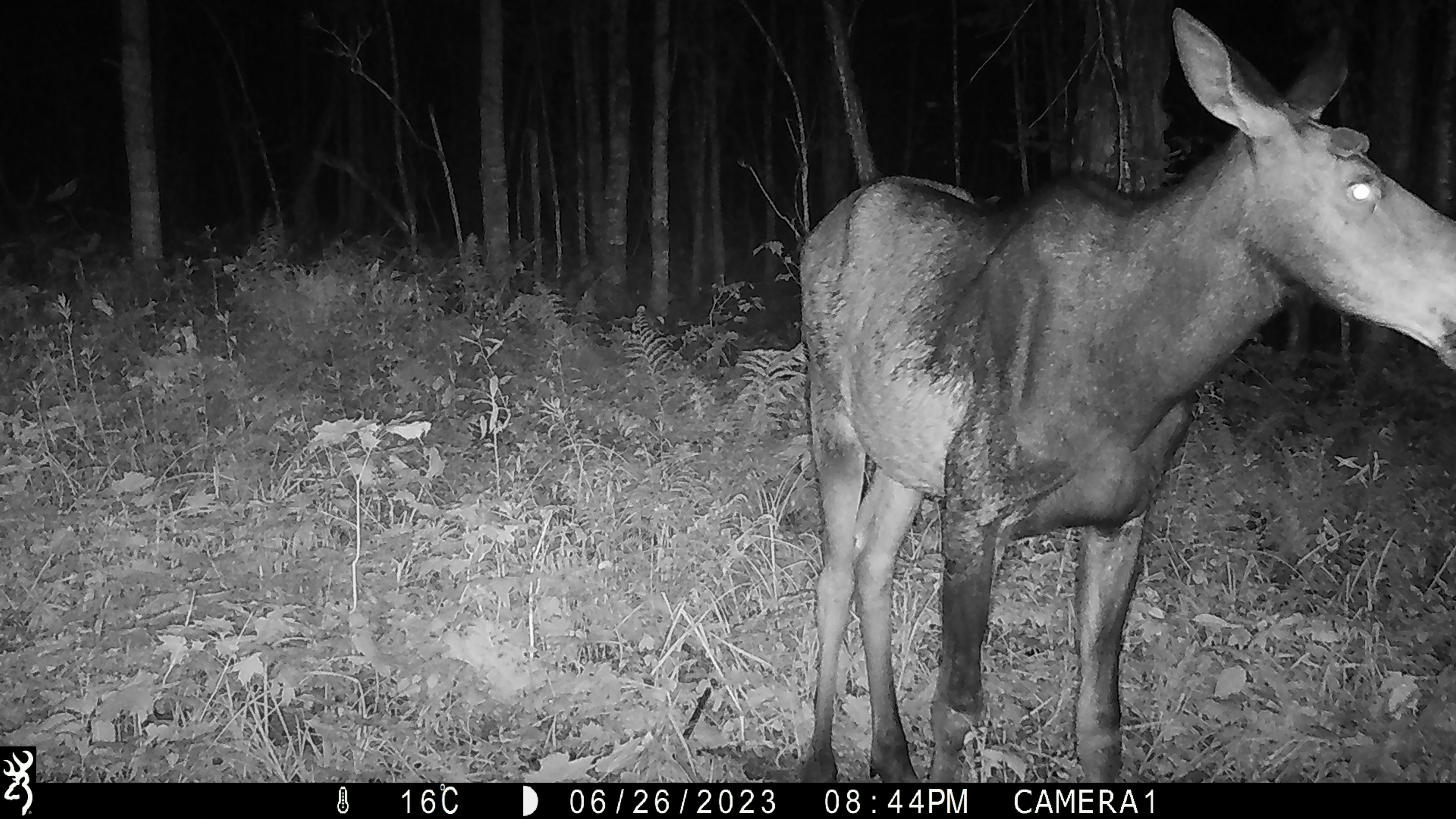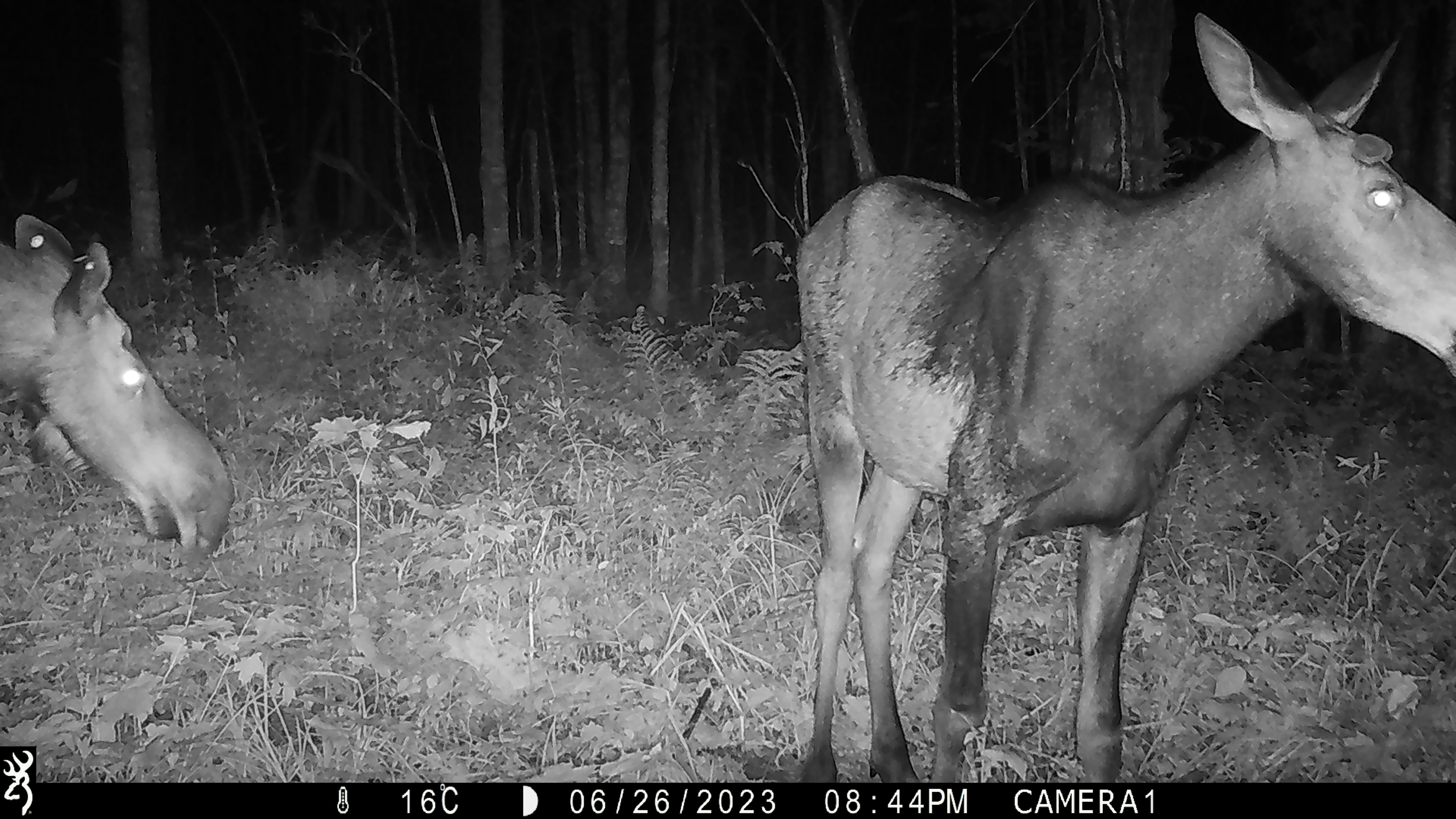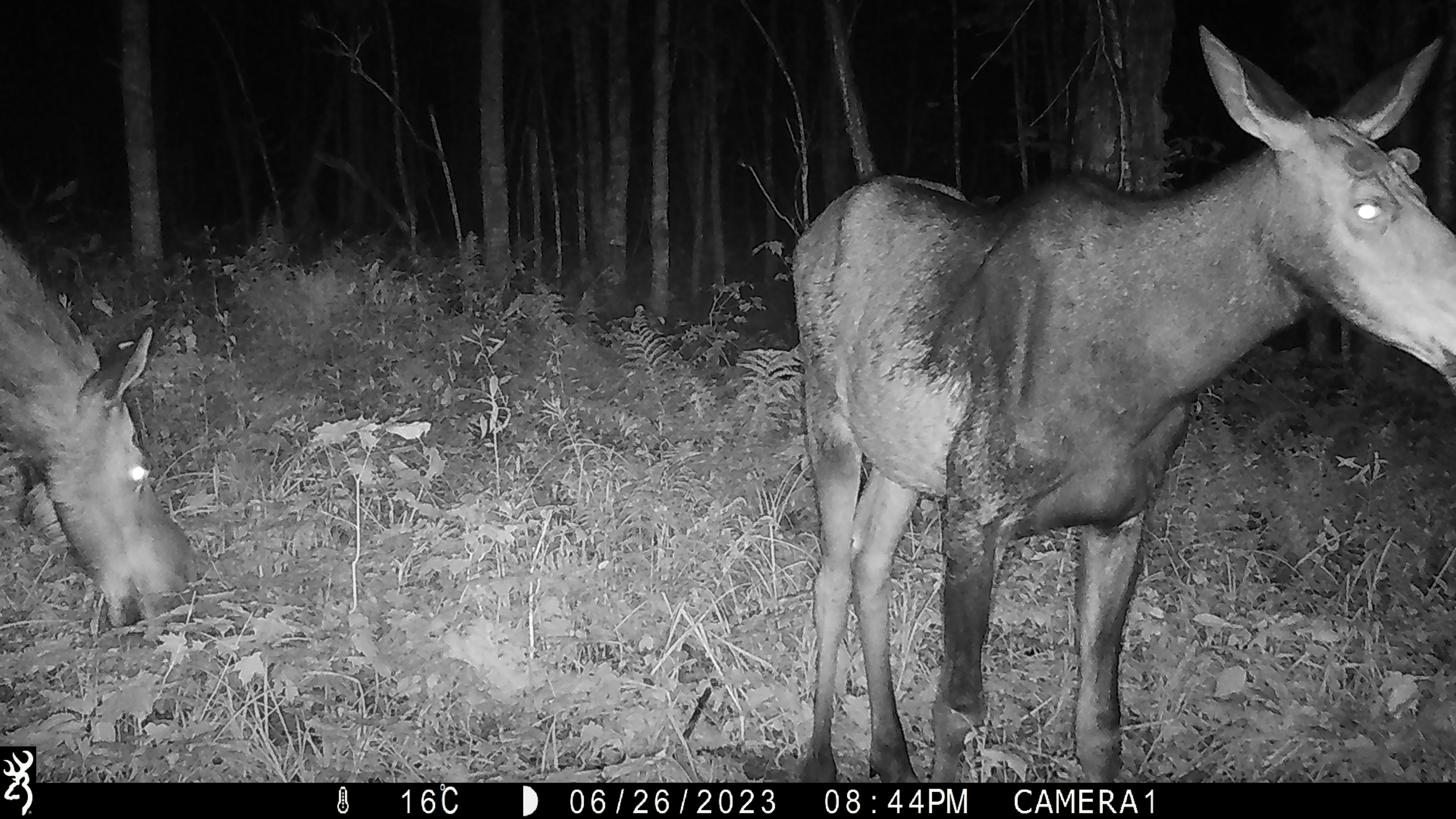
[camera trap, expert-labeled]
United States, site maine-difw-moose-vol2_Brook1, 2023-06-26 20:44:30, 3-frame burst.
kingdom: Animalia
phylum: Chordata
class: Mammalia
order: Artiodactyla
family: Cervidae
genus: Alces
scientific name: Alces alces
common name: moose